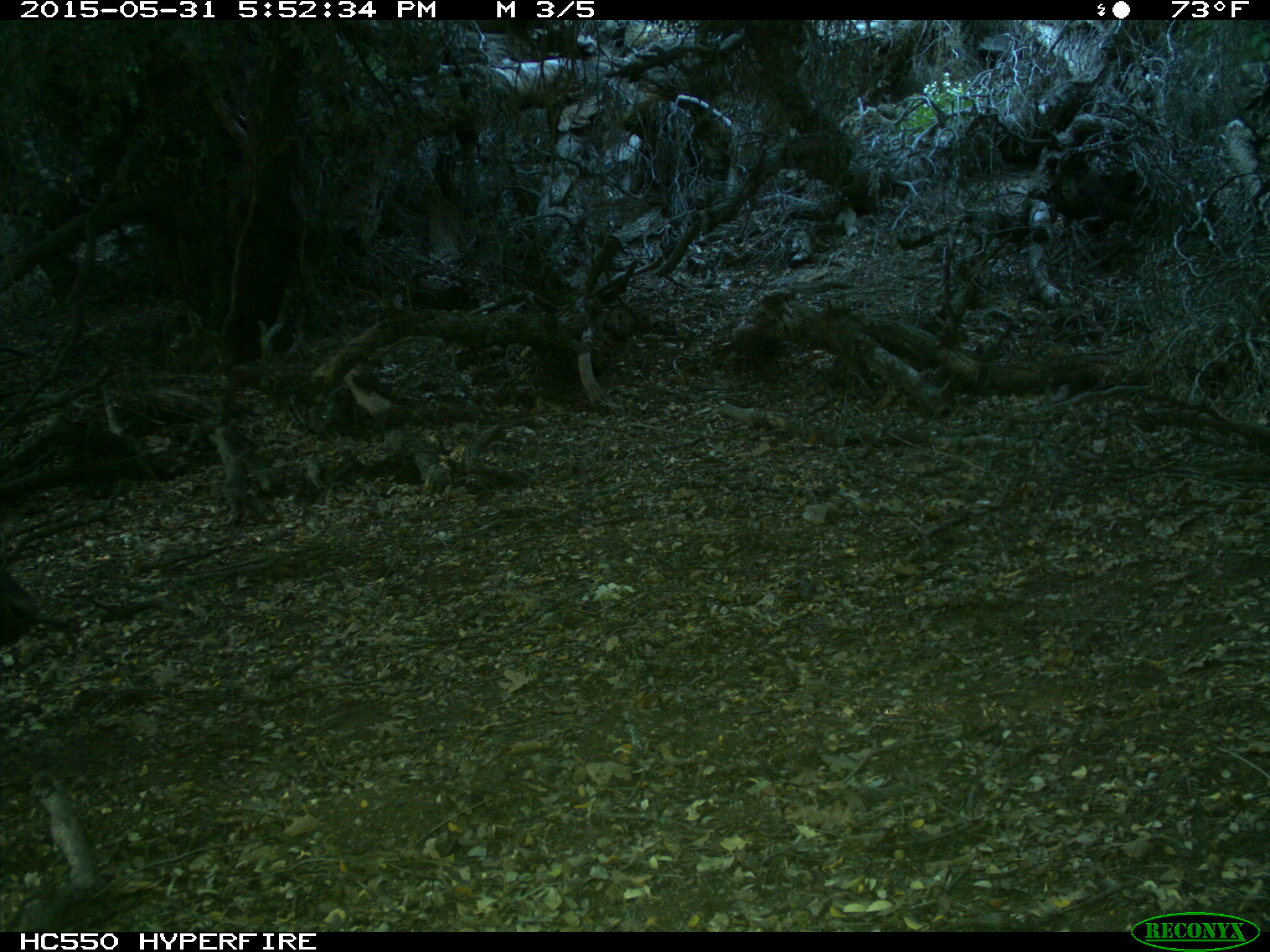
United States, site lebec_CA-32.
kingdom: Animalia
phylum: Chordata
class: Mammalia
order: Artiodactyla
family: Bovidae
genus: Bos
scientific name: Bos taurus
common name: domestic cow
Bos taurus (domestic cow).